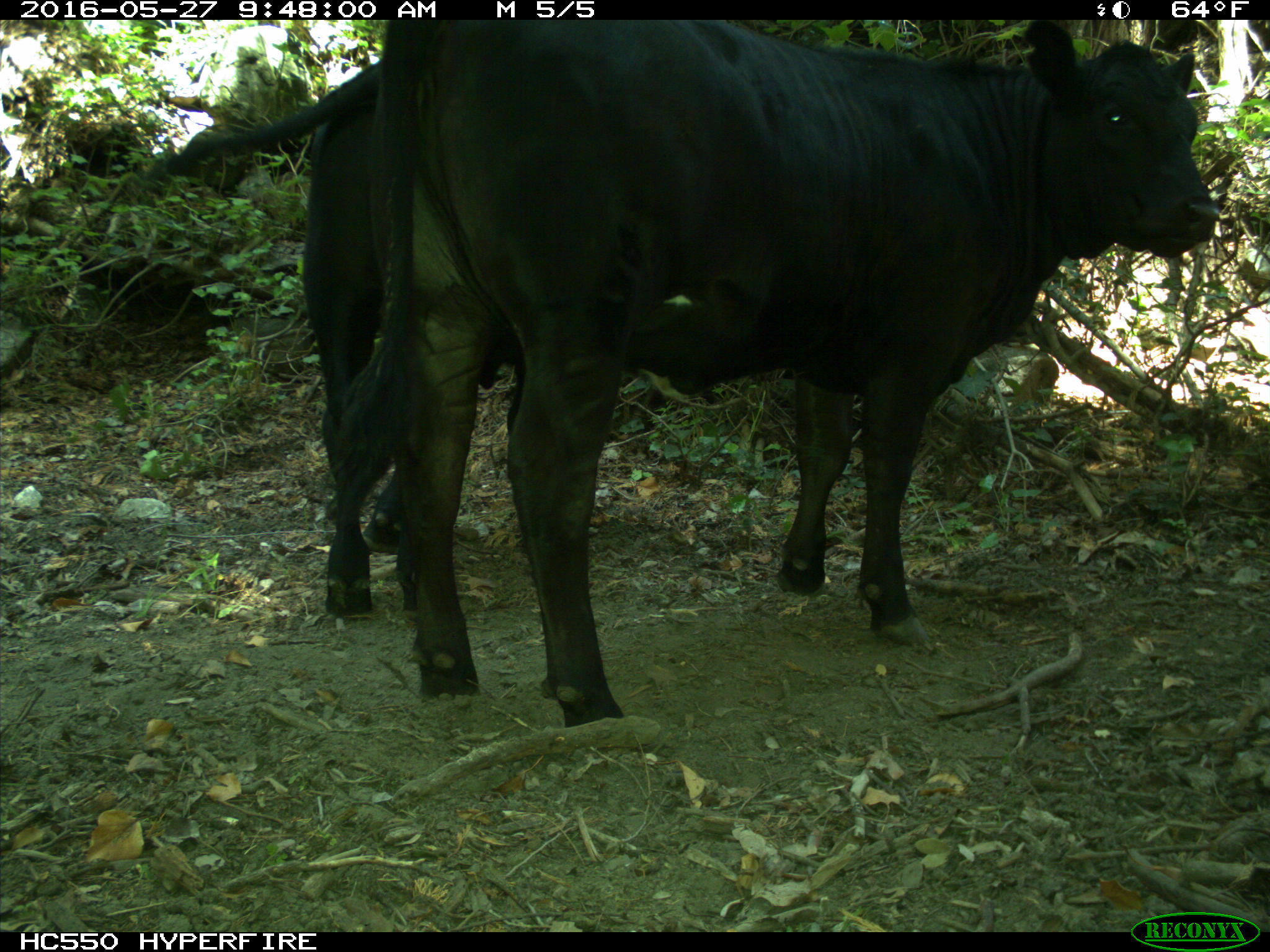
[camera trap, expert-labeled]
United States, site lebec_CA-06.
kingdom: Animalia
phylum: Chordata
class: Mammalia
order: Artiodactyla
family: Bovidae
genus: Bos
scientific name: Bos taurus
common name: domestic cow